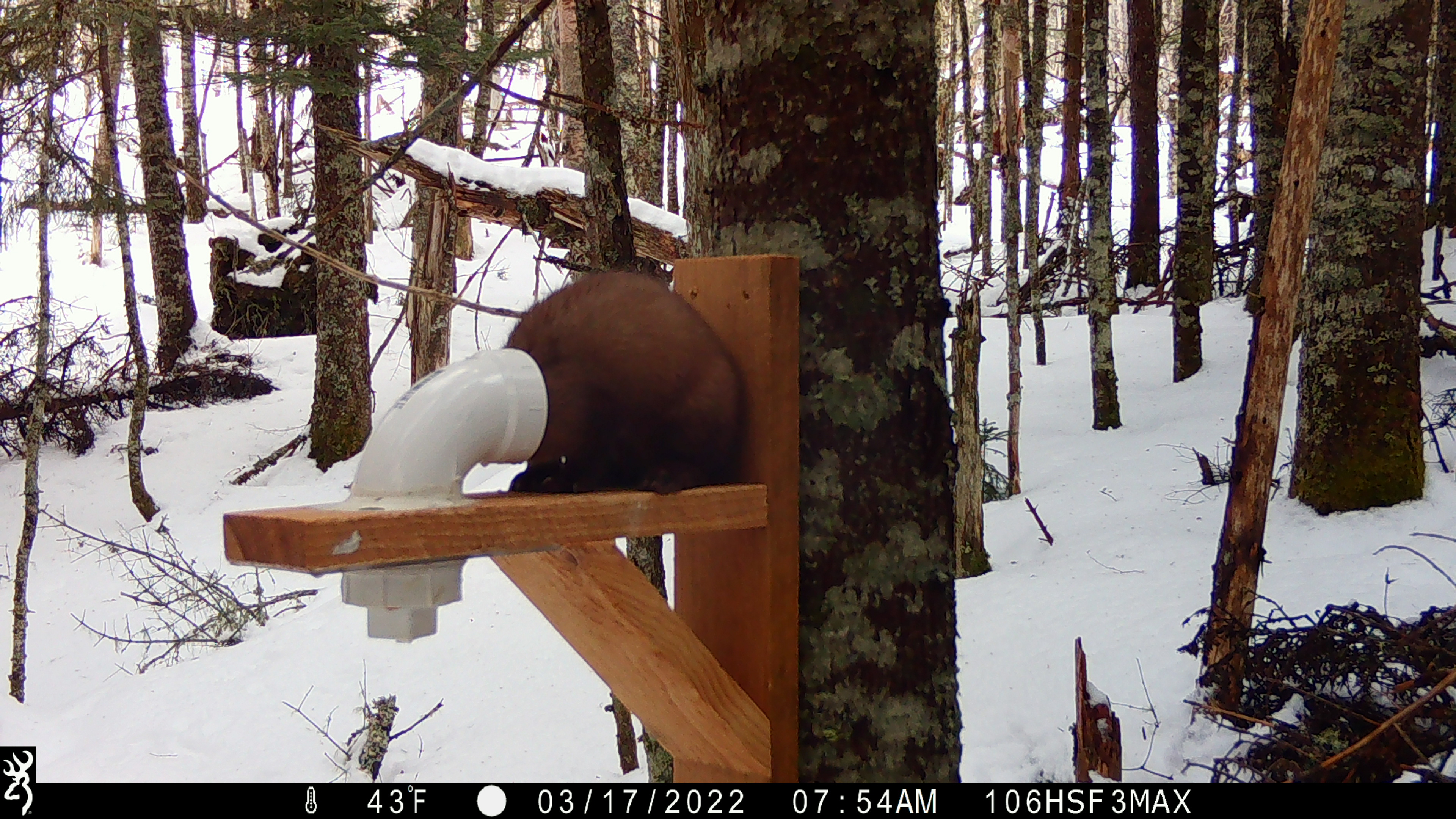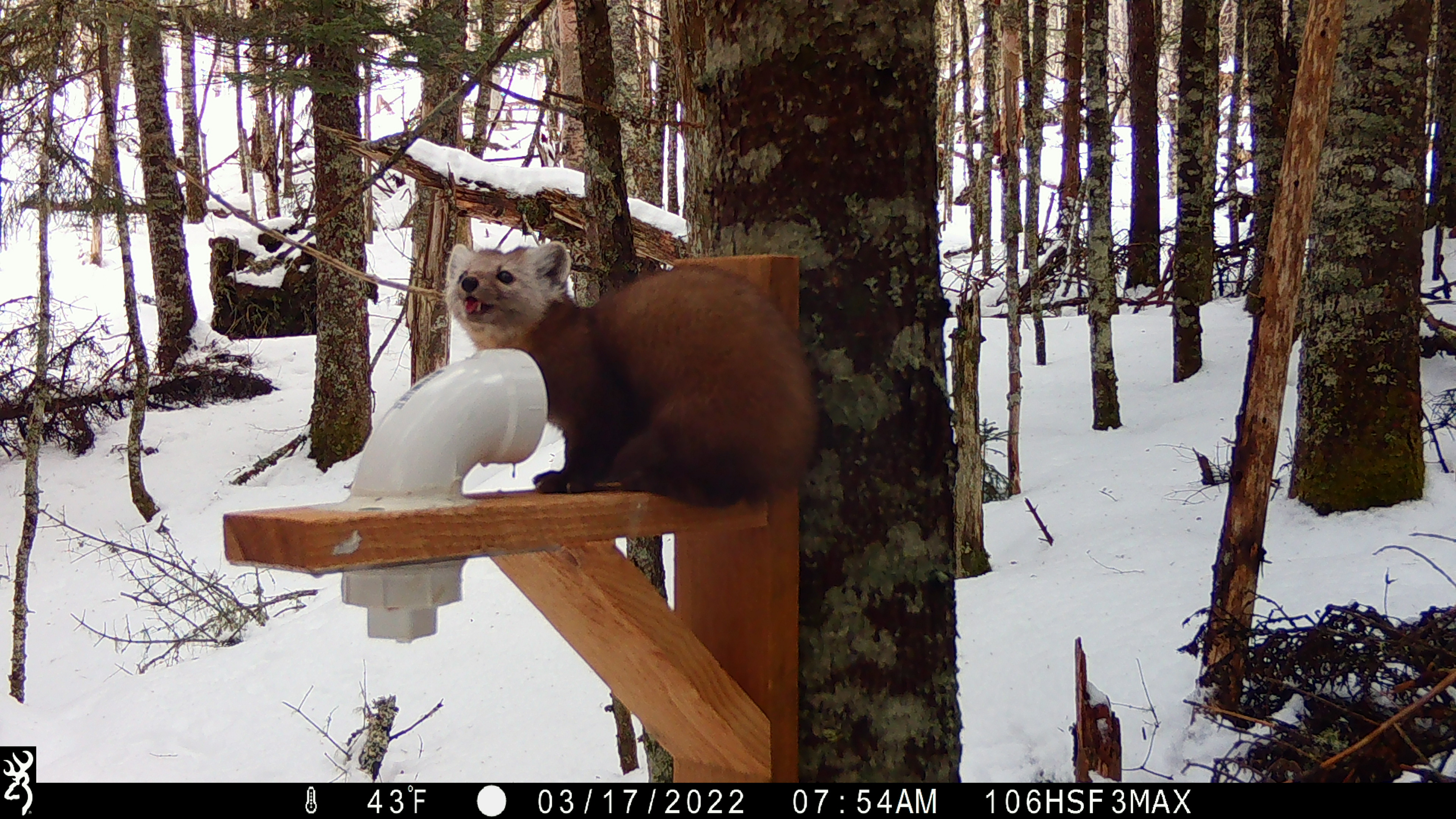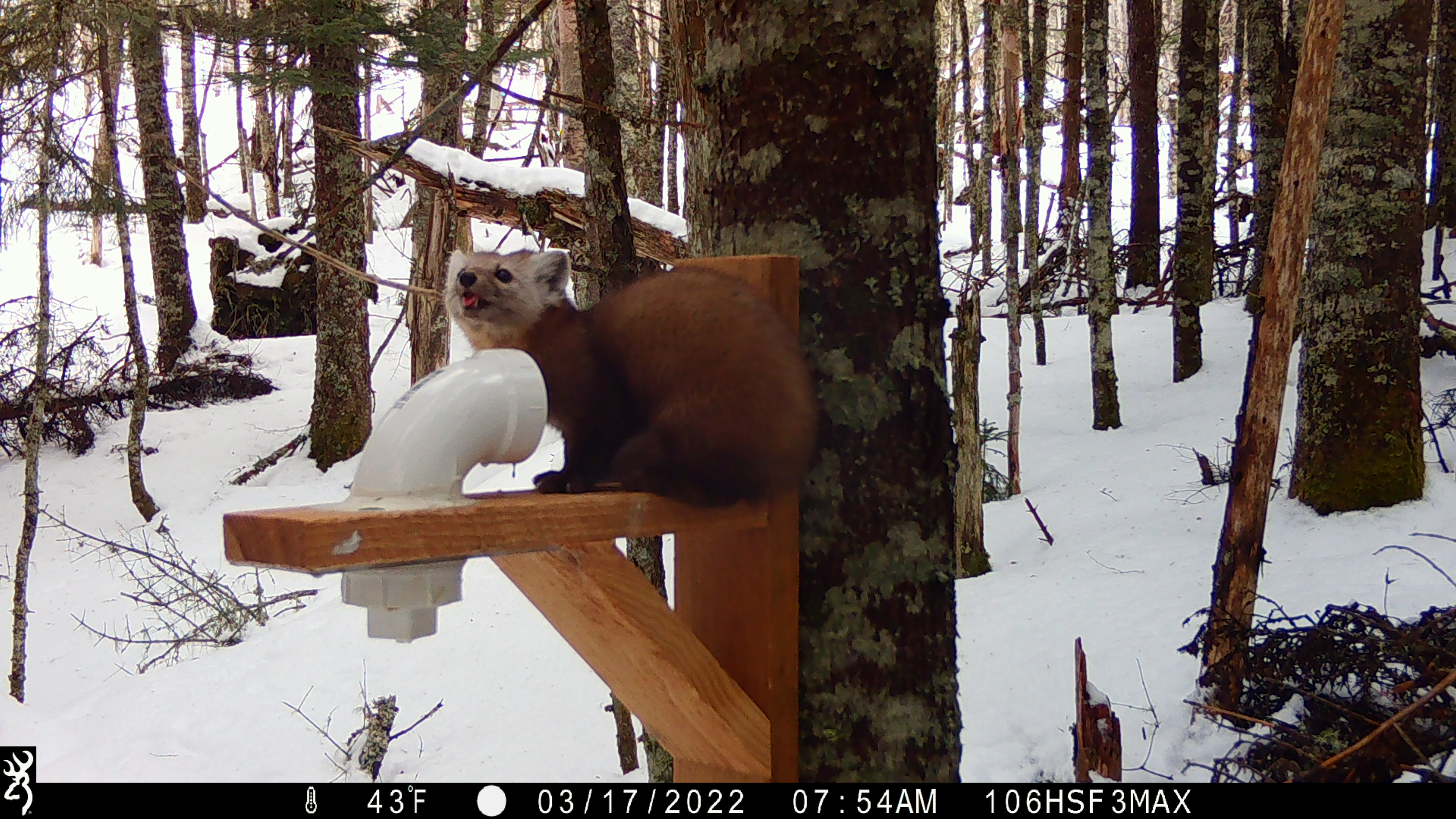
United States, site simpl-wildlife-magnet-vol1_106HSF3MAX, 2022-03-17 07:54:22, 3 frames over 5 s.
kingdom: Animalia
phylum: Chordata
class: Mammalia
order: Carnivora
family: Mustelidae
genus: Martes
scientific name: Martes americana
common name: american marten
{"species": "american marten (Martes americana)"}